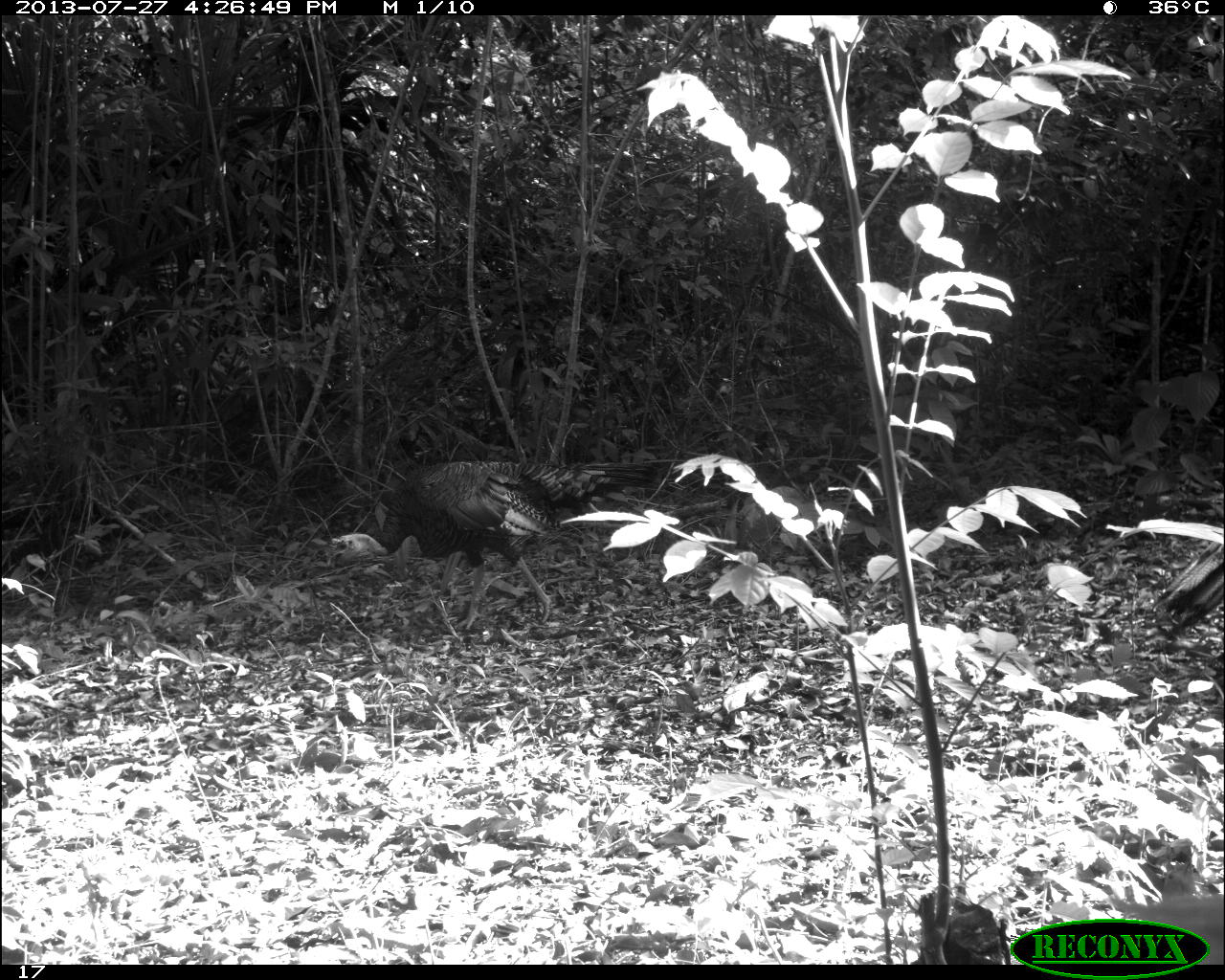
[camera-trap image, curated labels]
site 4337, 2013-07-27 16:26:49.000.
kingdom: Animalia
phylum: Chordata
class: Aves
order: Galliformes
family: Phasianidae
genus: Meleagris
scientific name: Meleagris ocellata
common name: ocellated turkey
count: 1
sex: male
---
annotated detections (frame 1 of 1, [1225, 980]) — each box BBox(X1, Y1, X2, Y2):
meleagris ocellata: BBox(325, 456, 665, 630); BBox(1156, 528, 1225, 633)